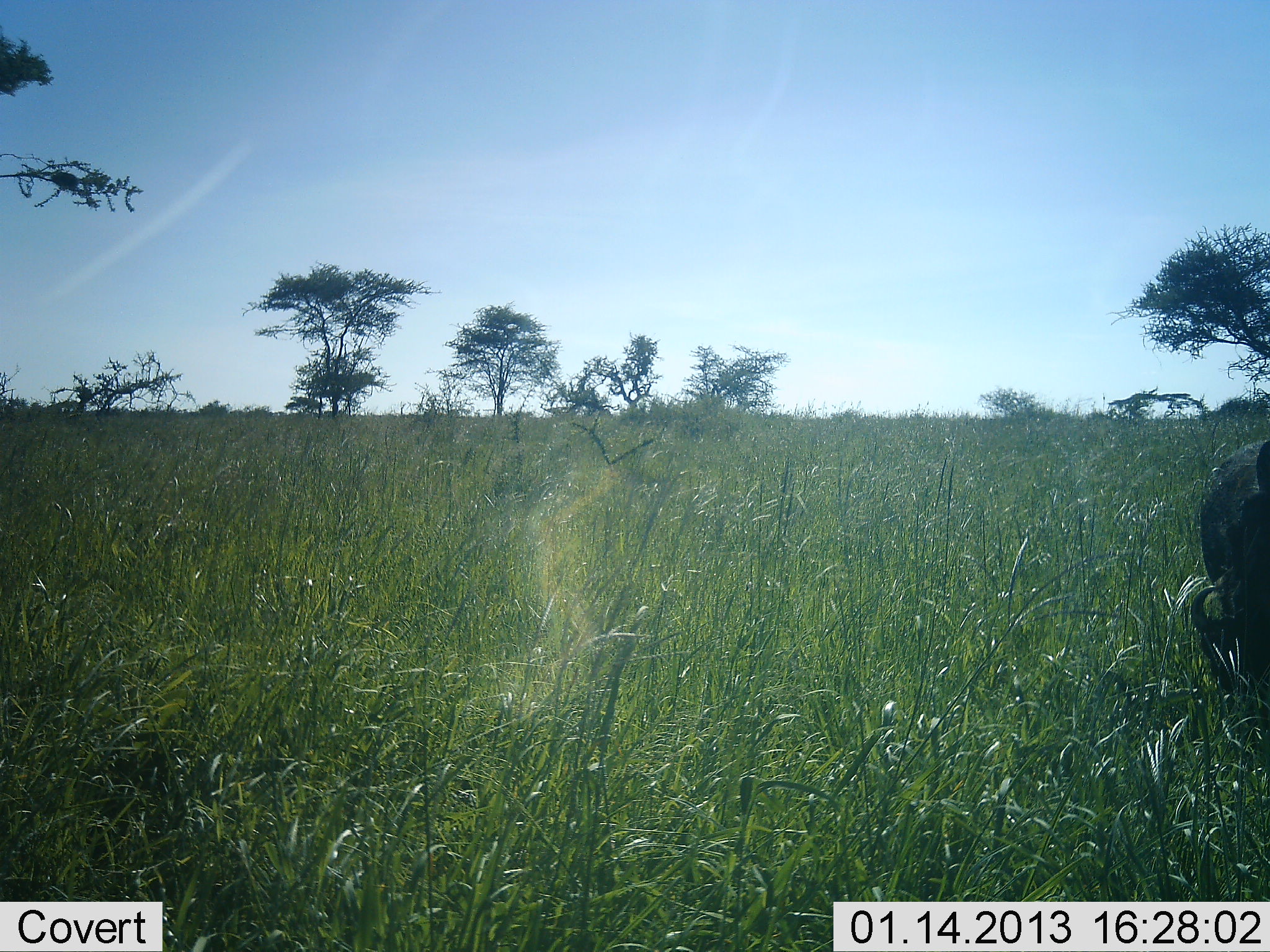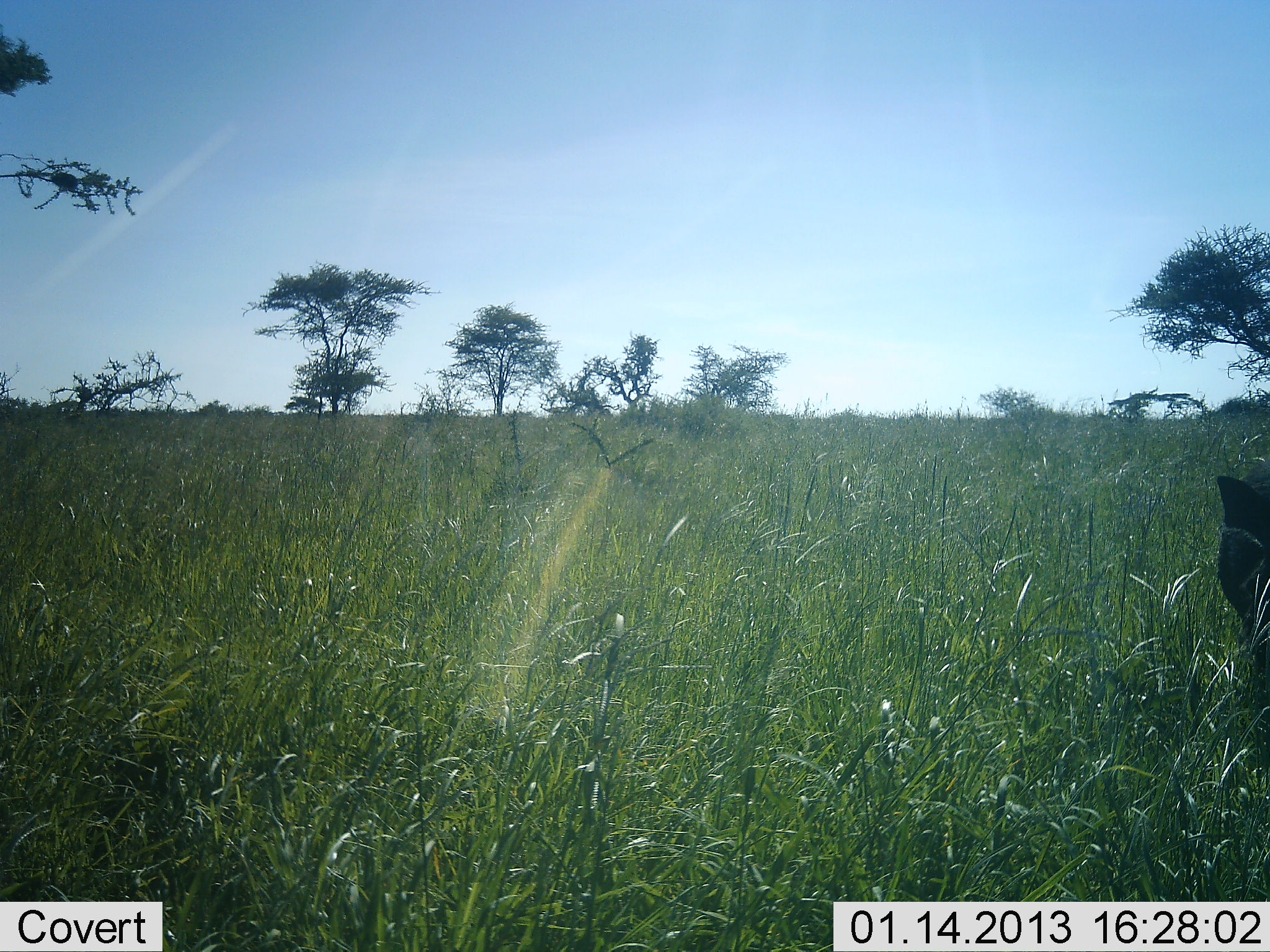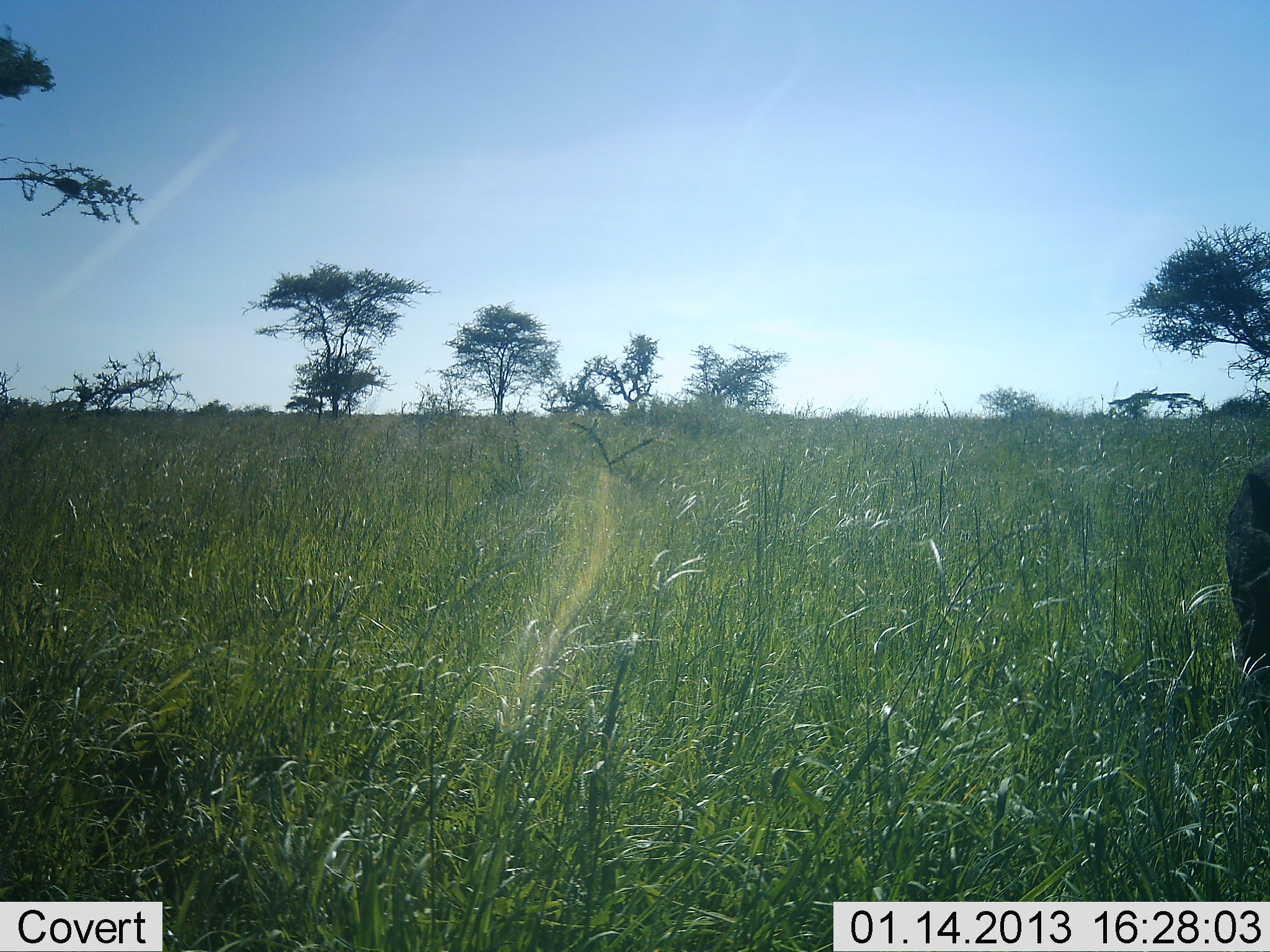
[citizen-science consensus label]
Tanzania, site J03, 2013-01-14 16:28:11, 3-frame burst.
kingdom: Animalia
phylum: Chordata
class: Mammalia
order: Artiodactyla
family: Suidae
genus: Phacochoerus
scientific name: Phacochoerus africanus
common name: warthog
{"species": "warthog (Phacochoerus africanus)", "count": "1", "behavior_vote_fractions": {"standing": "33%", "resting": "0%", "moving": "22%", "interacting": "0%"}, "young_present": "0%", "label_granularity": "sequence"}